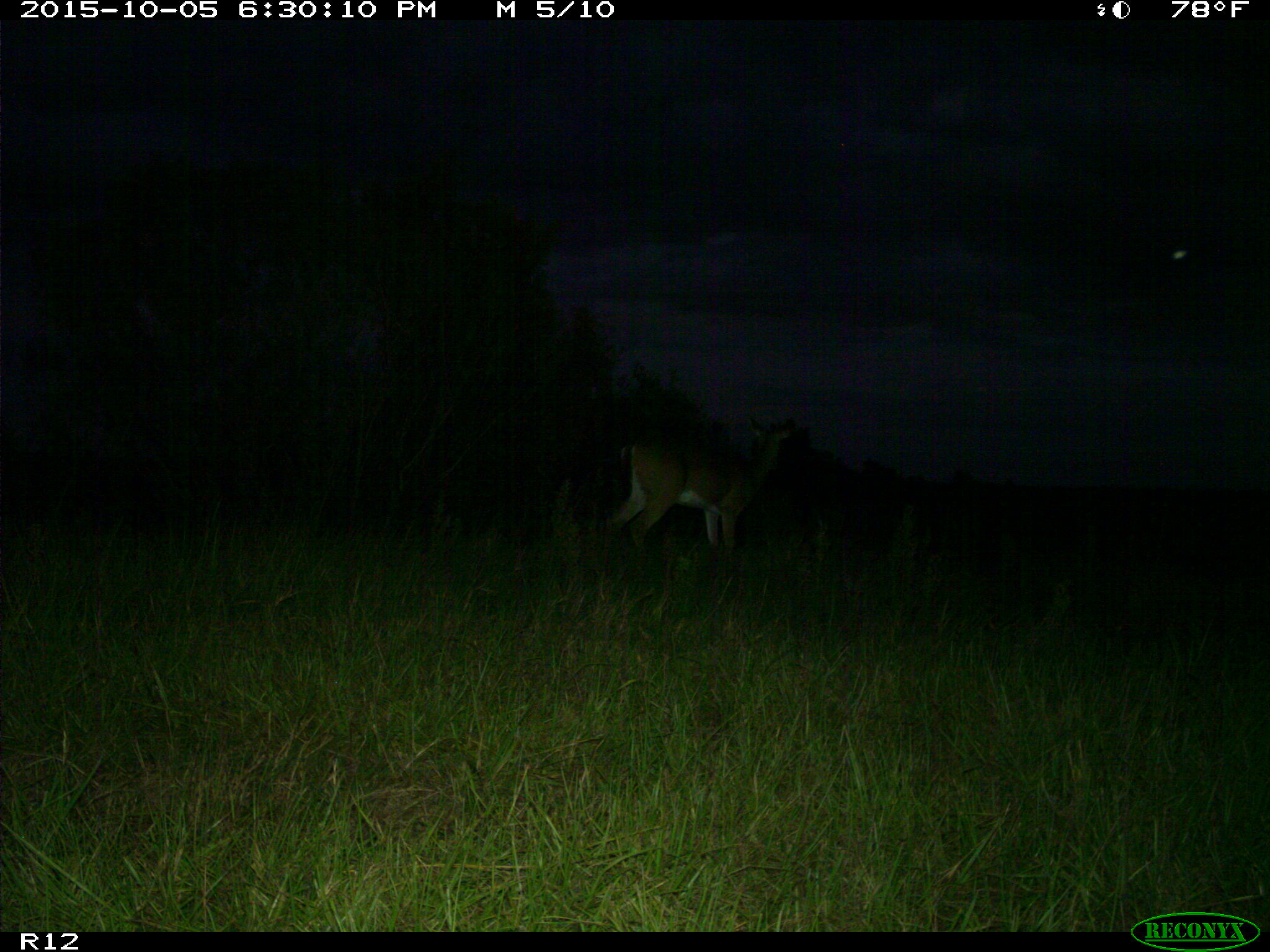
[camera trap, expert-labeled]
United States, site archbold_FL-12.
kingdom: Animalia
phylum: Chordata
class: Mammalia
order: Artiodactyla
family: Cervidae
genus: Odocoileus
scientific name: Odocoileus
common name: deer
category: unidentified deer